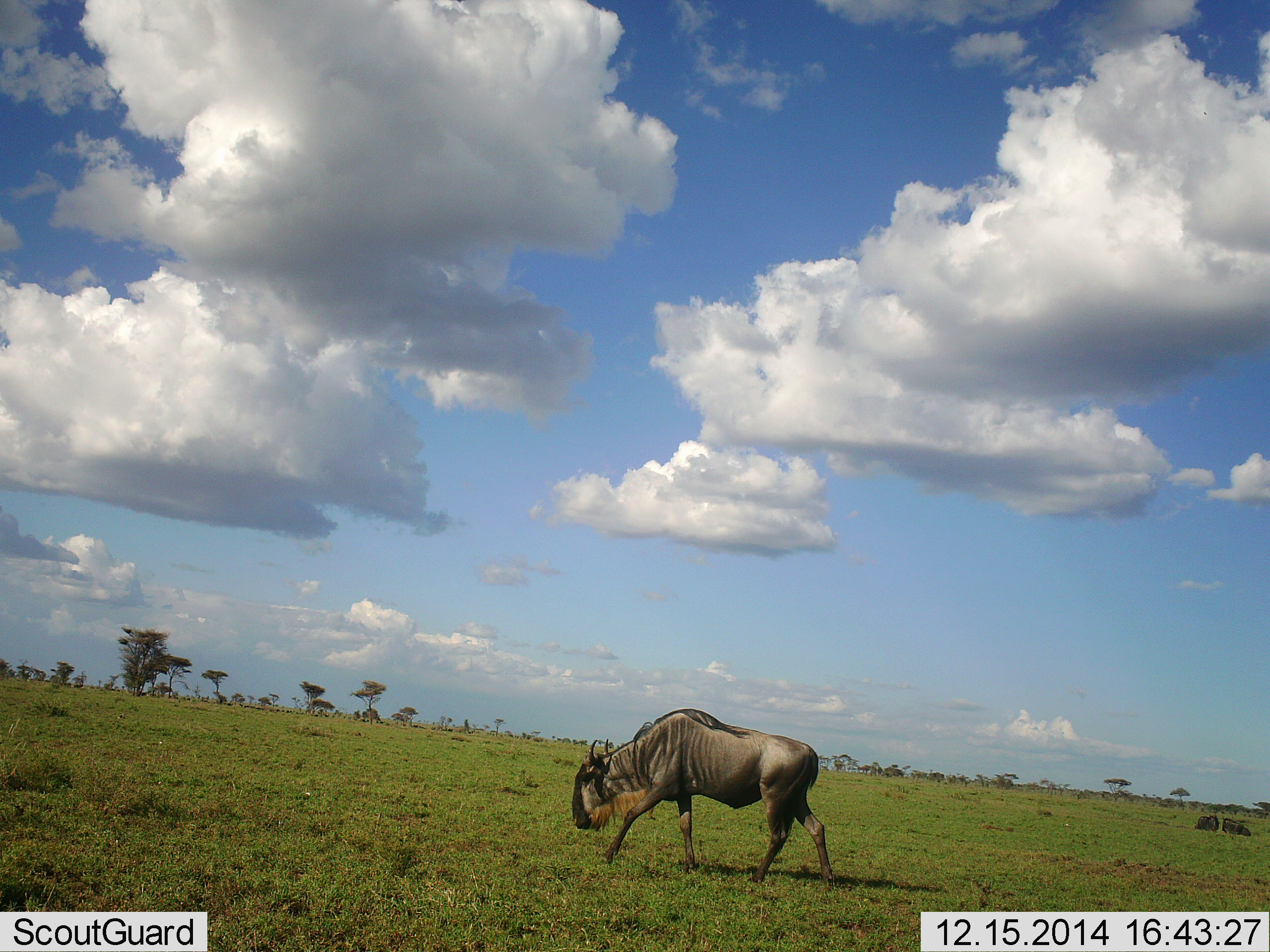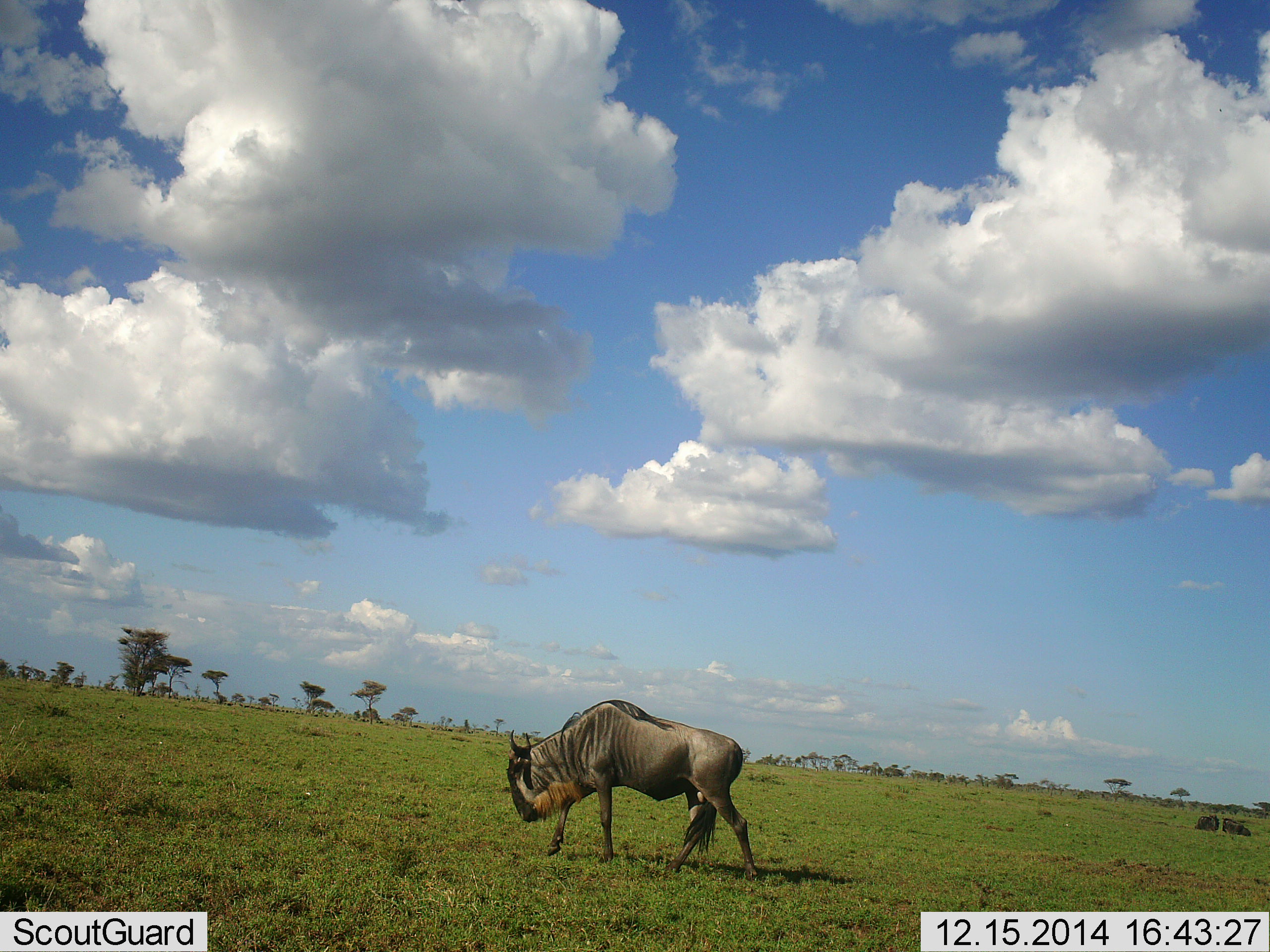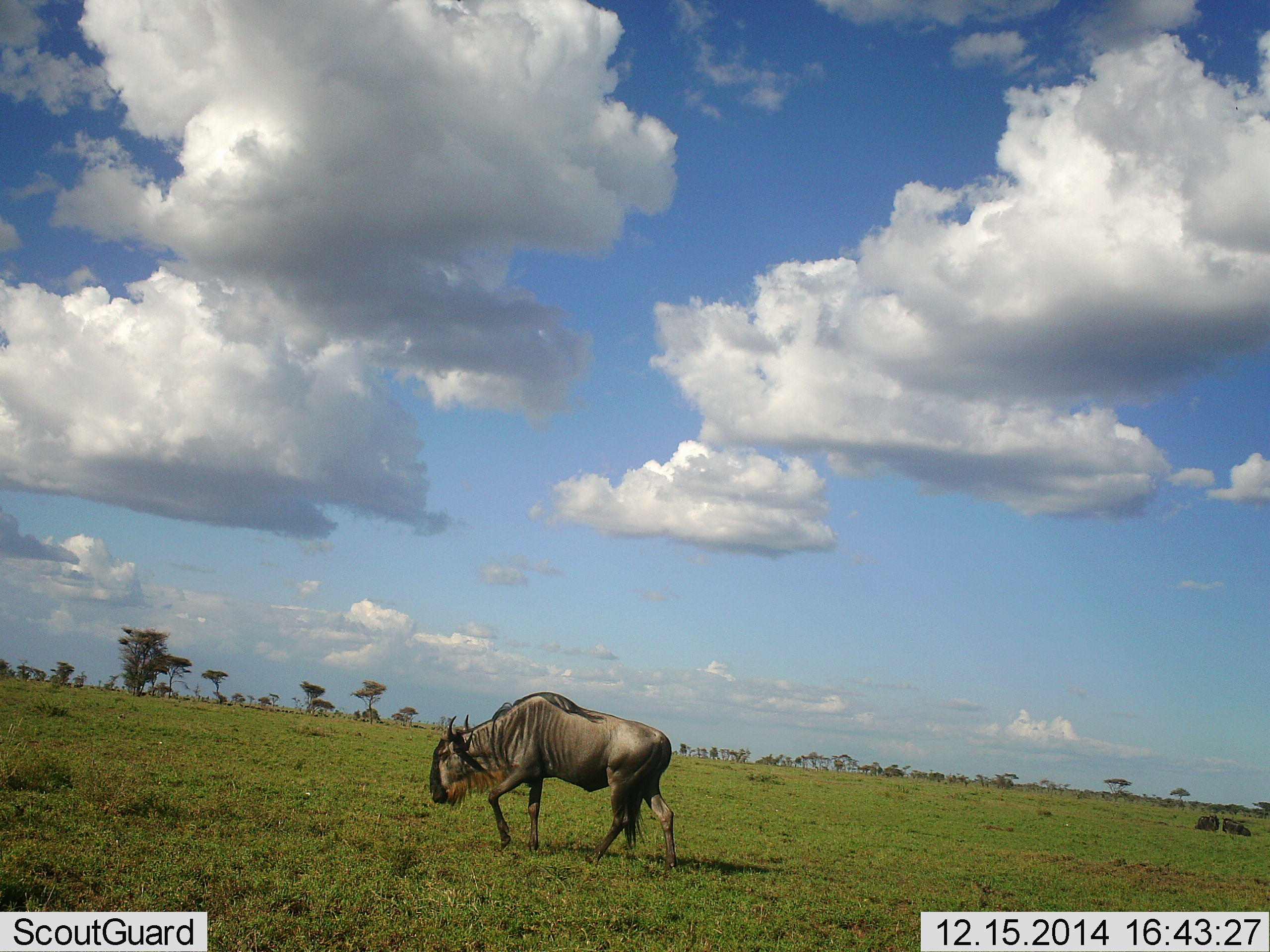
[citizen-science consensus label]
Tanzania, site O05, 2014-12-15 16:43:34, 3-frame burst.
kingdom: Animalia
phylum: Chordata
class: Mammalia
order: Artiodactyla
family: Bovidae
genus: Connochaetes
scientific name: Connochaetes taurinus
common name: blue wildebeest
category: wildebeest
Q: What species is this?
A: Wildebeest (blue wildebeest) (Connochaetes taurinus).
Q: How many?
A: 1.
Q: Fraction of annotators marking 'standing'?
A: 30%.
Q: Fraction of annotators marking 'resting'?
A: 10%.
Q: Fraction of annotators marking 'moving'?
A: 100%.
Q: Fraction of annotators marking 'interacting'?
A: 0%.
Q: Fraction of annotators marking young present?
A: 0%.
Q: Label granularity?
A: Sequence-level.